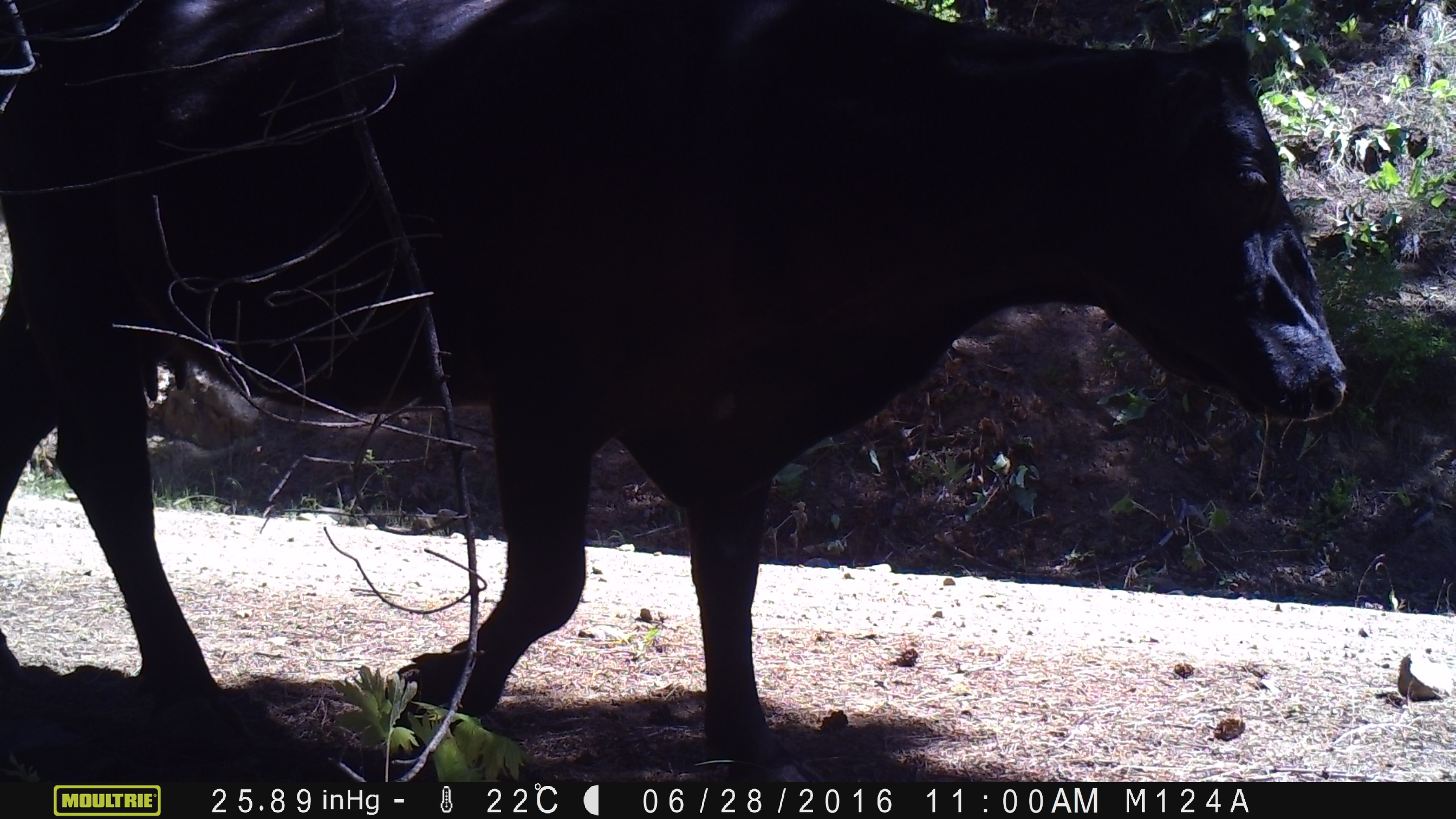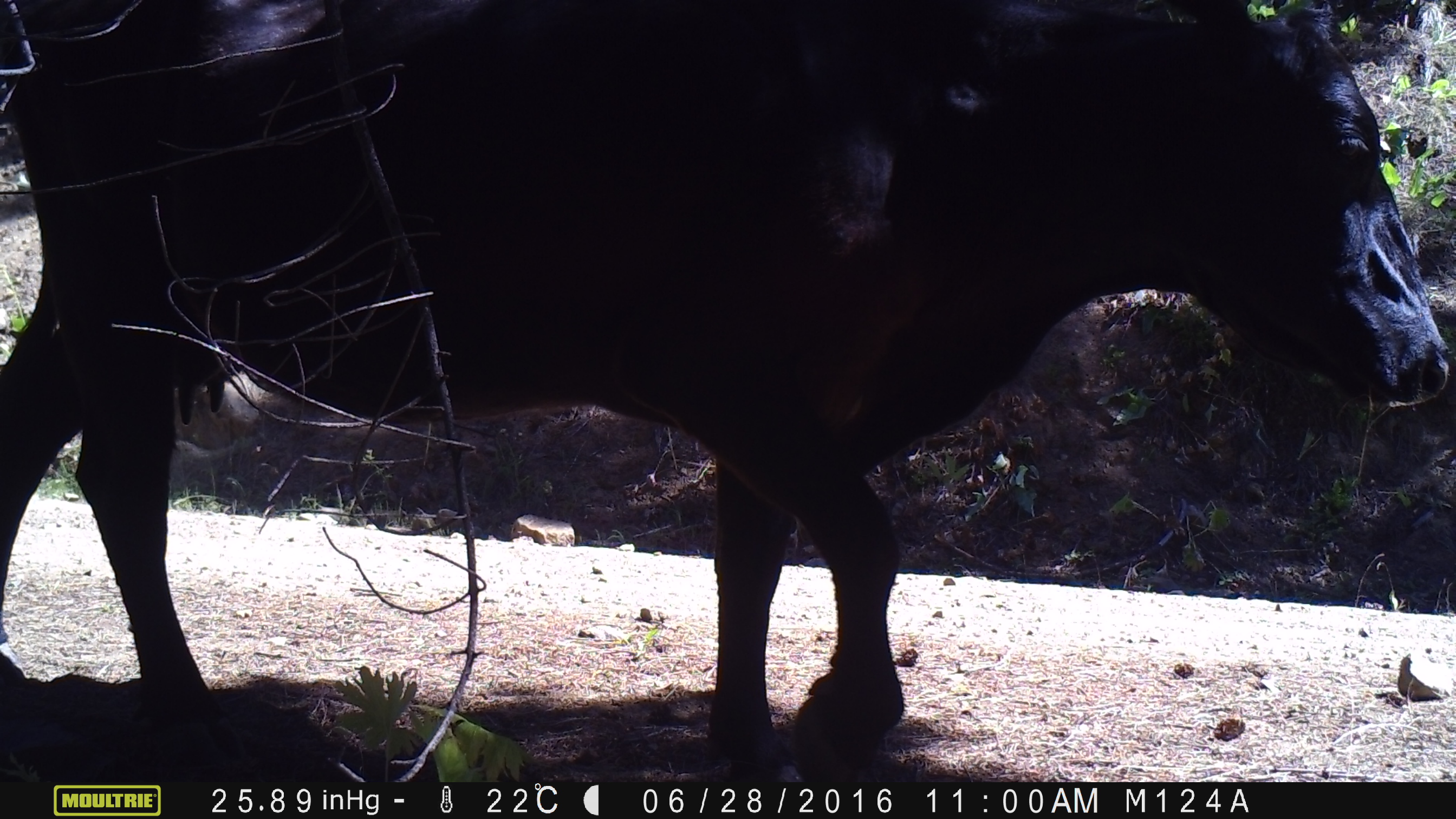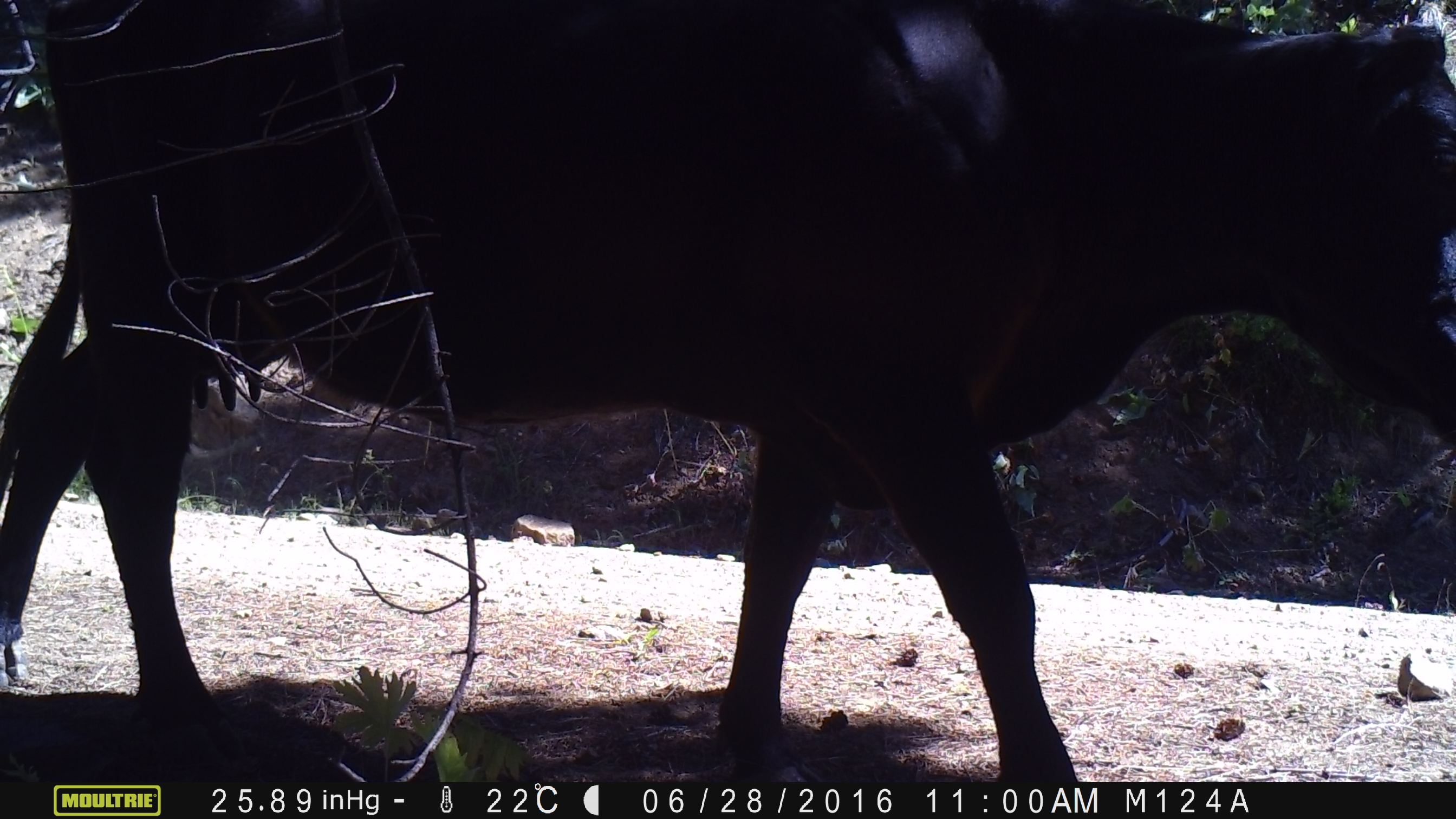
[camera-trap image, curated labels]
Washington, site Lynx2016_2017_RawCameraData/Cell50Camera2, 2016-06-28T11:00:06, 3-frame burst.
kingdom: Animalia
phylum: Chordata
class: Mammalia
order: Artiodactyla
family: Bovidae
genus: Bos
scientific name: Bos taurus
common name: domestic cattle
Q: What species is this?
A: Domestic cattle (Bos taurus).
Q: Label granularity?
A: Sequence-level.